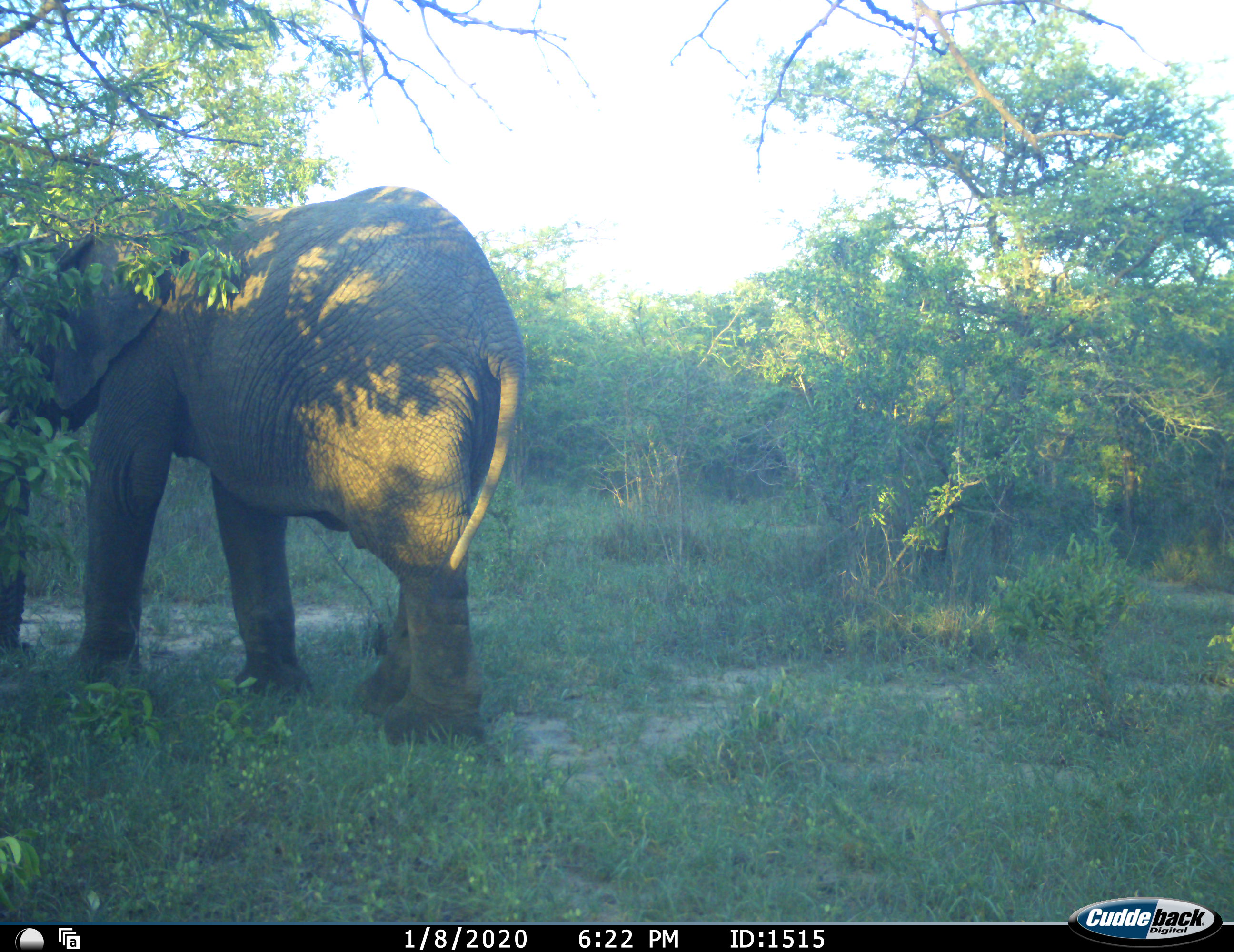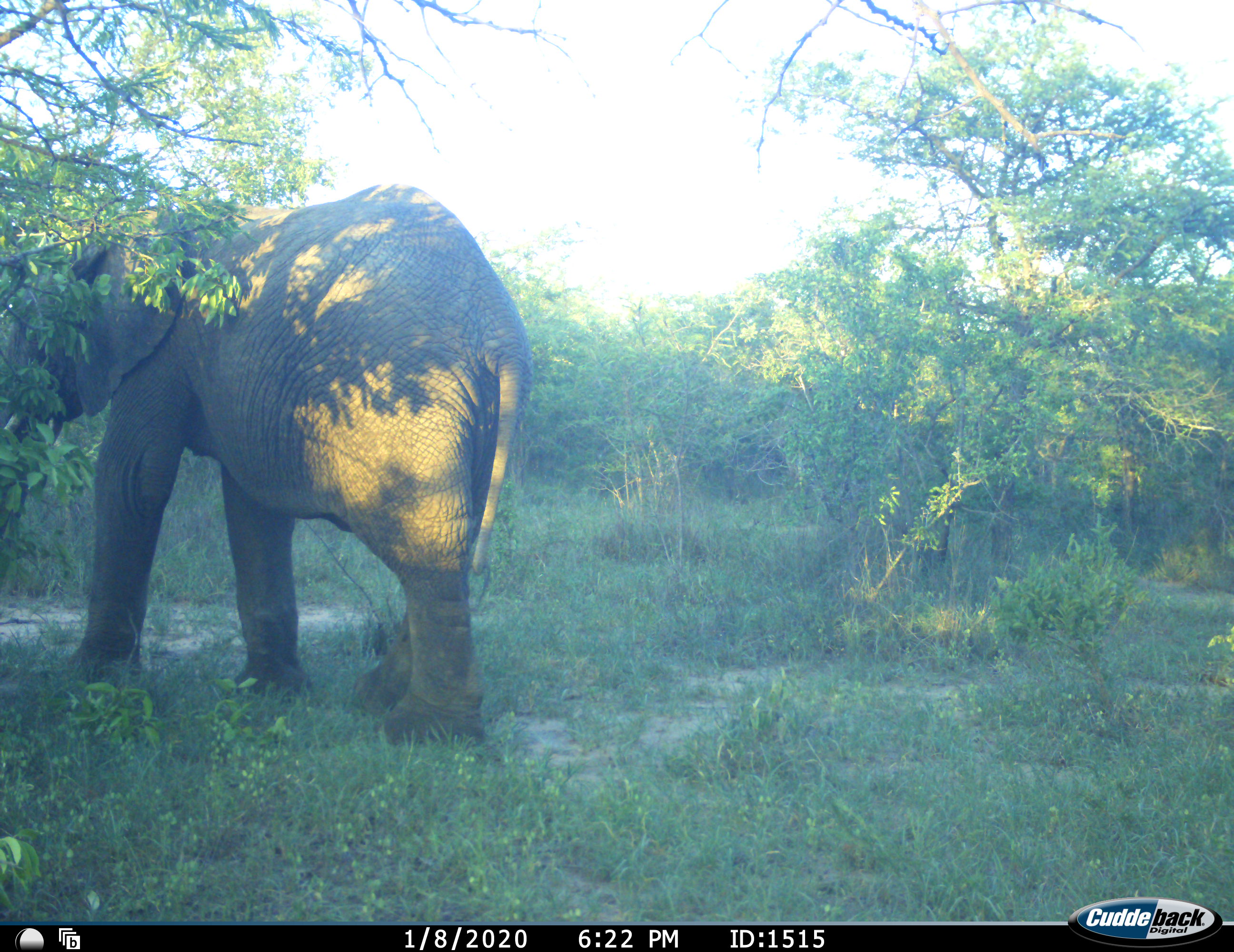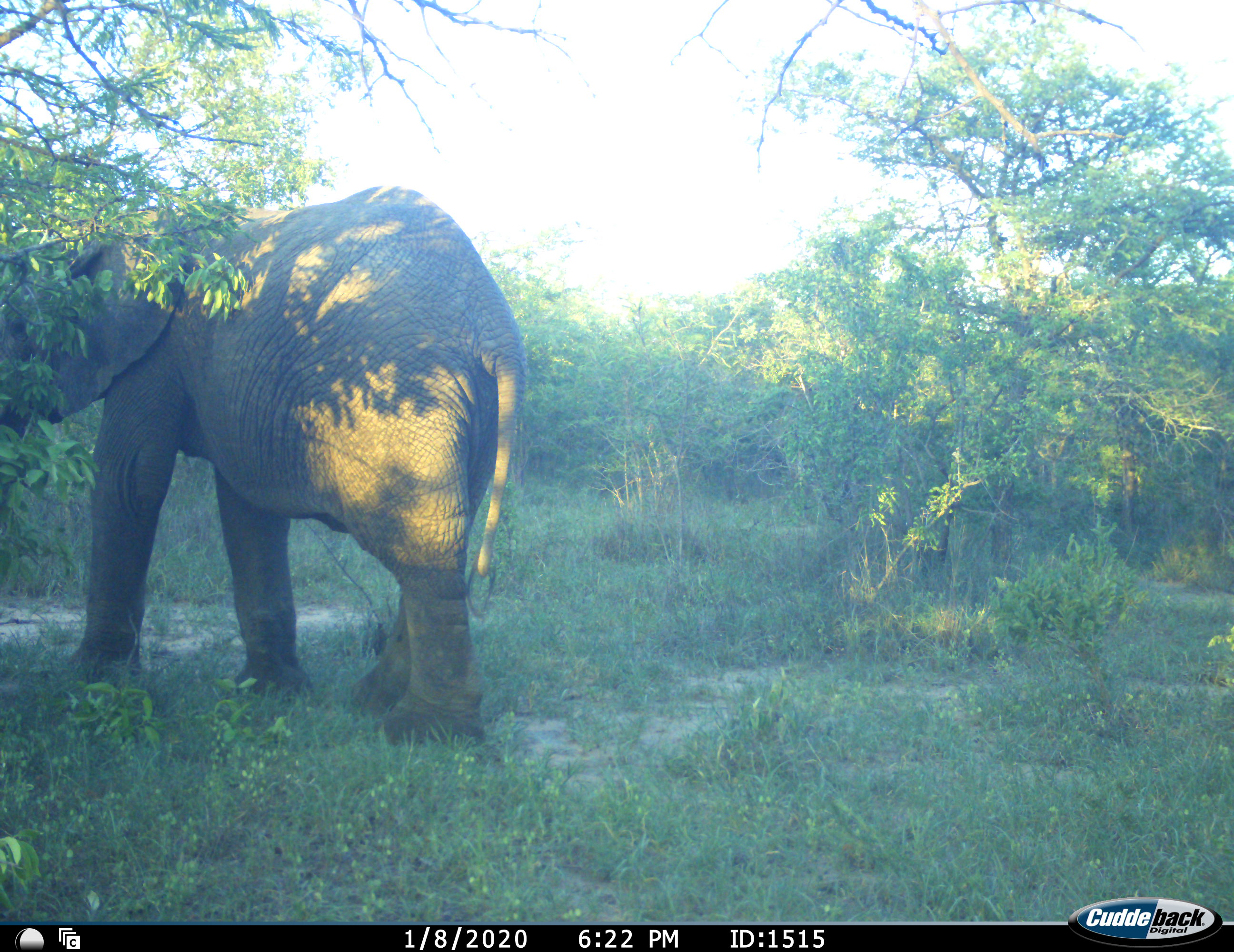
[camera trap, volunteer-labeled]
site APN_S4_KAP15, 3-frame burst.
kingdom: Animalia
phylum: Chordata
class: Mammalia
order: Proboscidea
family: Elephantidae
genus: Loxodonta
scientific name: Loxodonta africana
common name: african bush elephant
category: elephant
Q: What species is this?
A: Elephant (african bush elephant) (Loxodonta africana).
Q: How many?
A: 1.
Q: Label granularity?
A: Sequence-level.